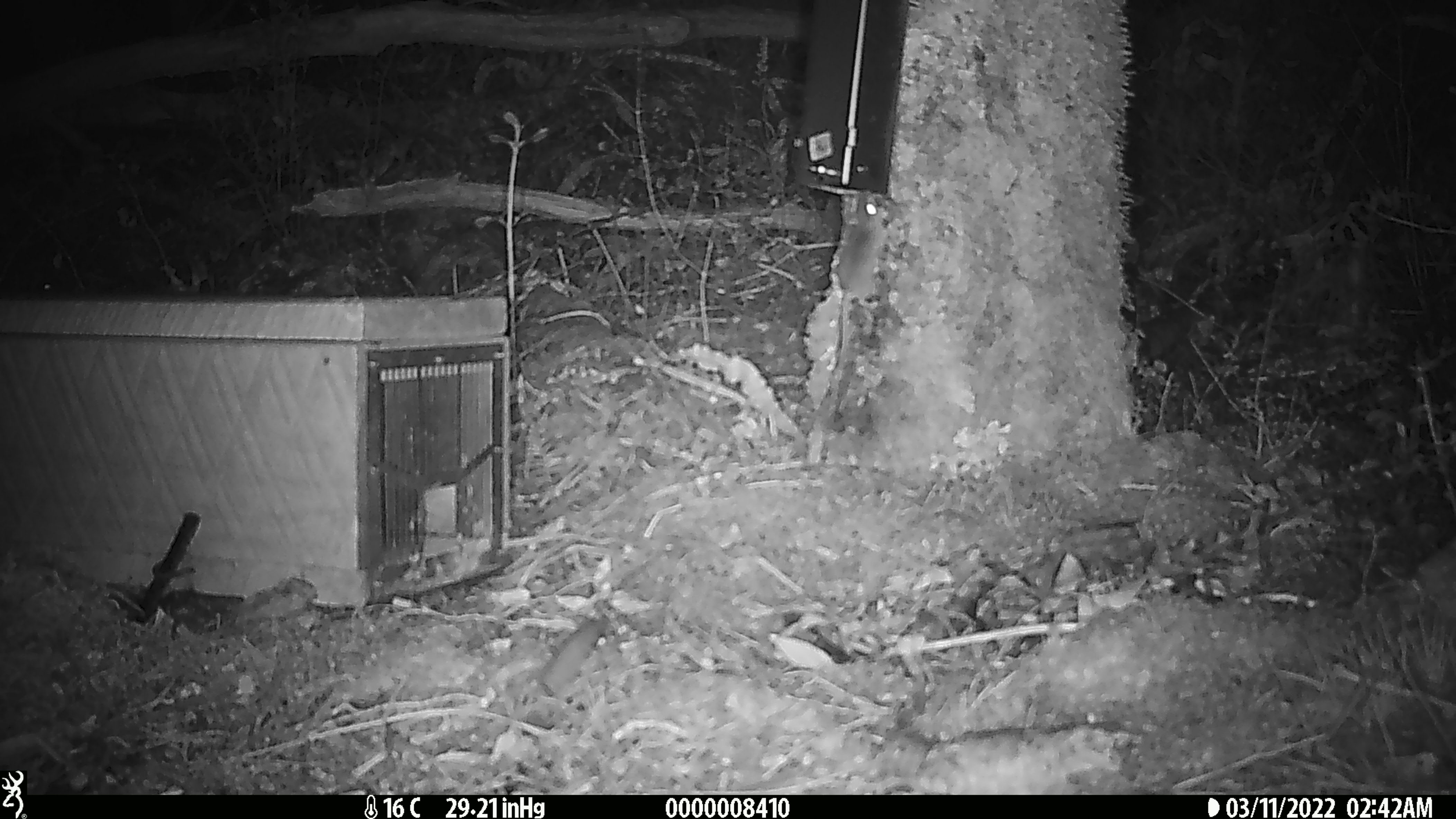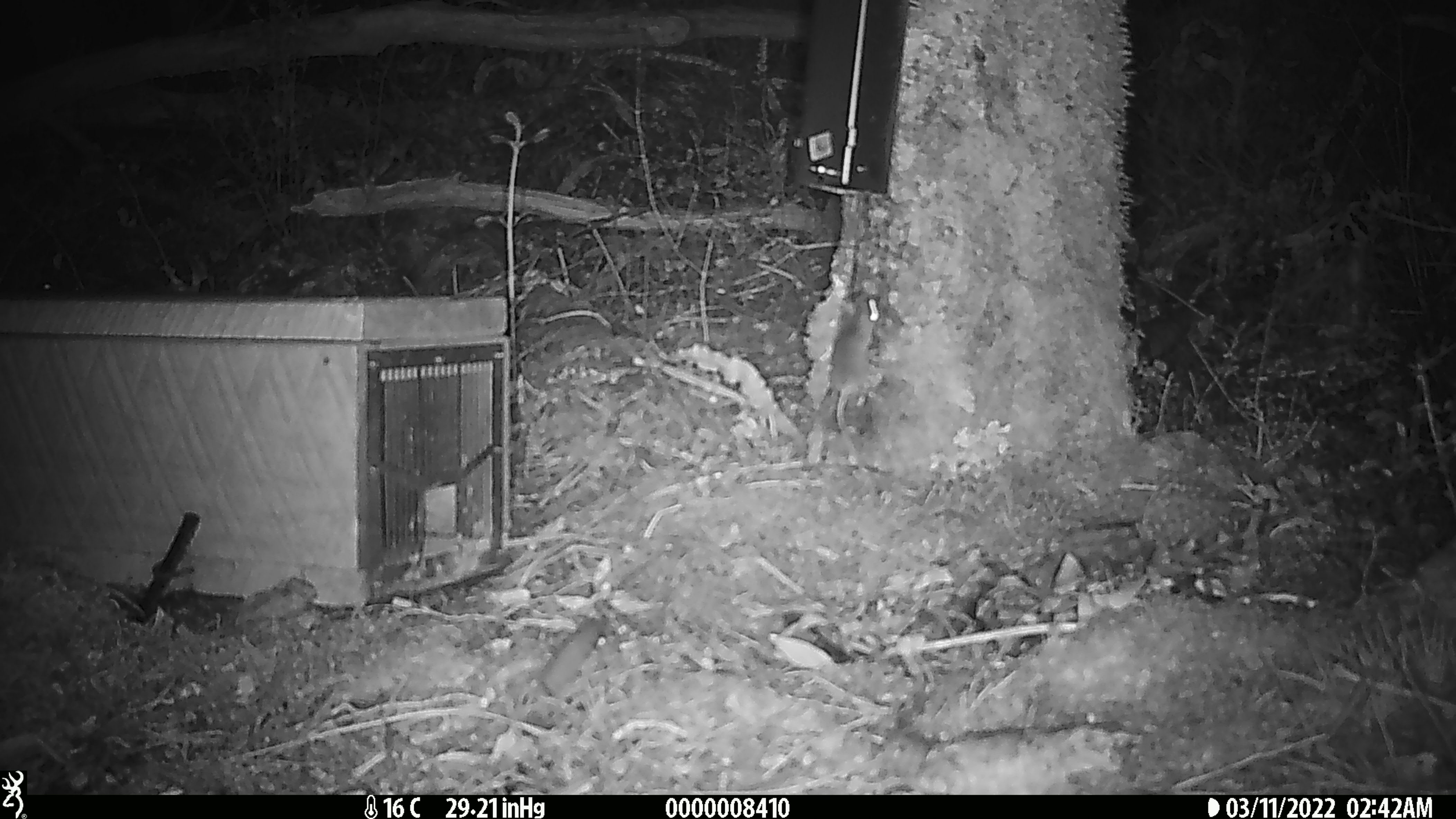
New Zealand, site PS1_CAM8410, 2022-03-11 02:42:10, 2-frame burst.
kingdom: Animalia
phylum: Chordata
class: Mammalia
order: Rodentia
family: Muridae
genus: Mus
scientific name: Mus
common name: mouse